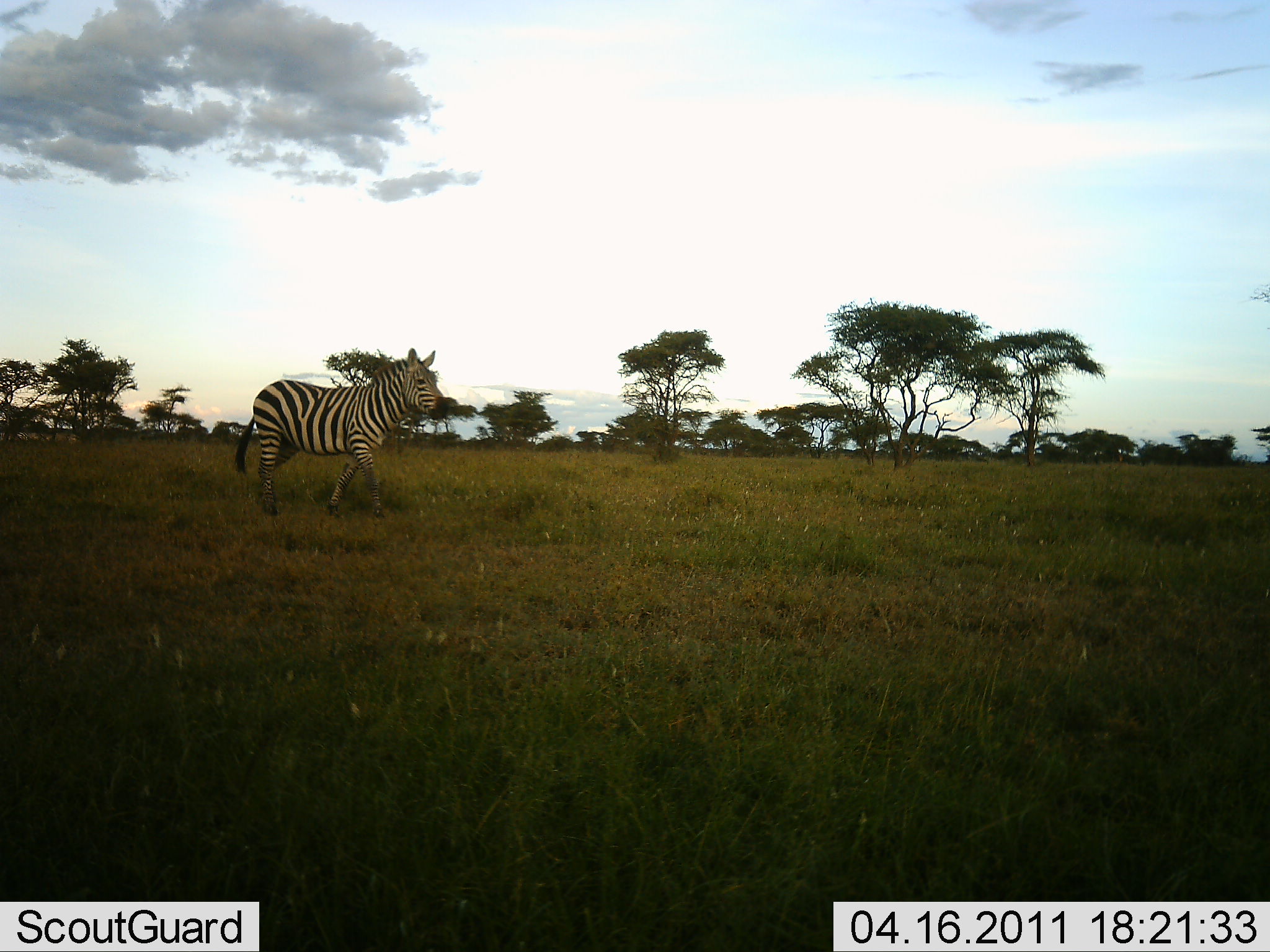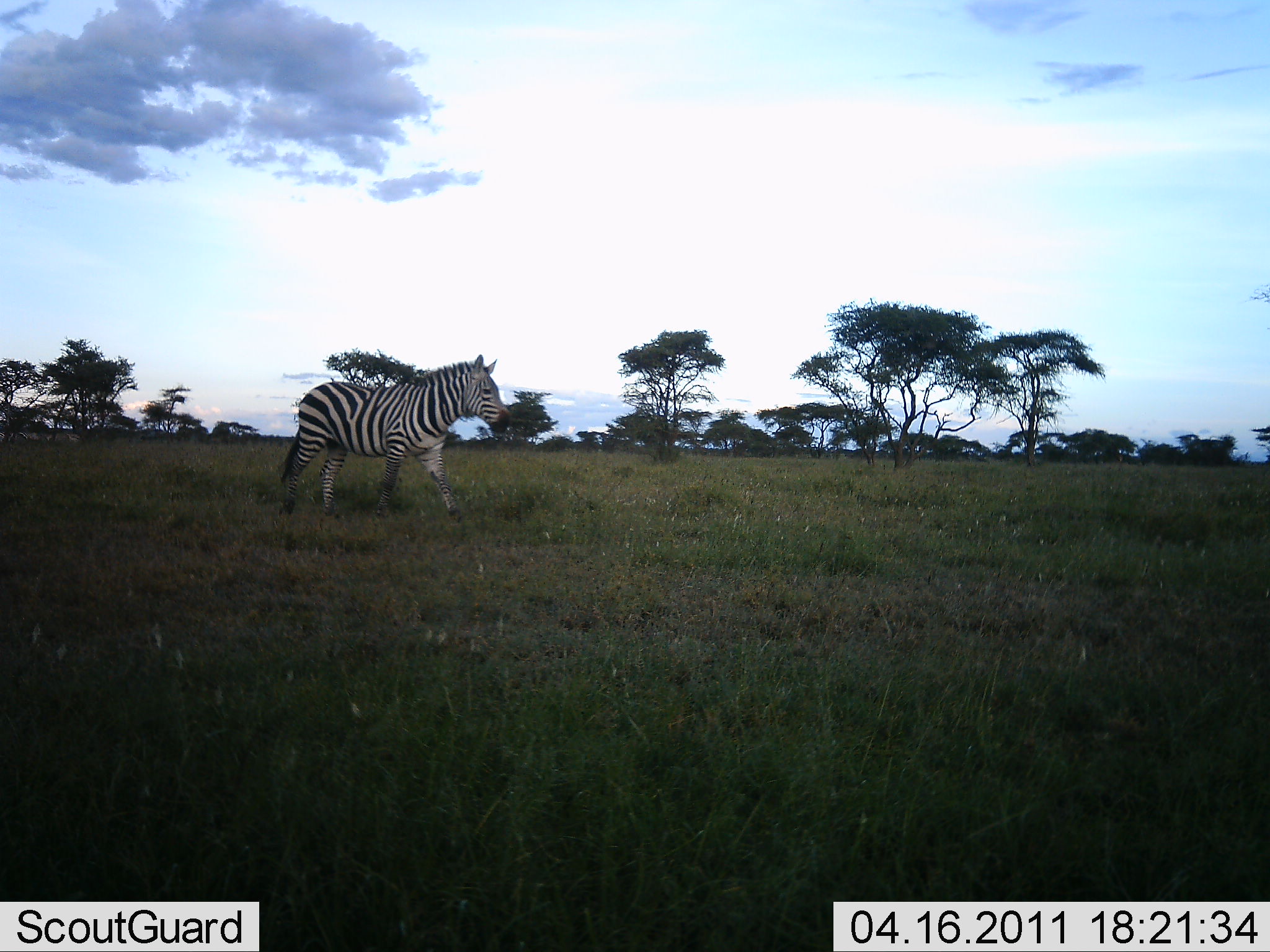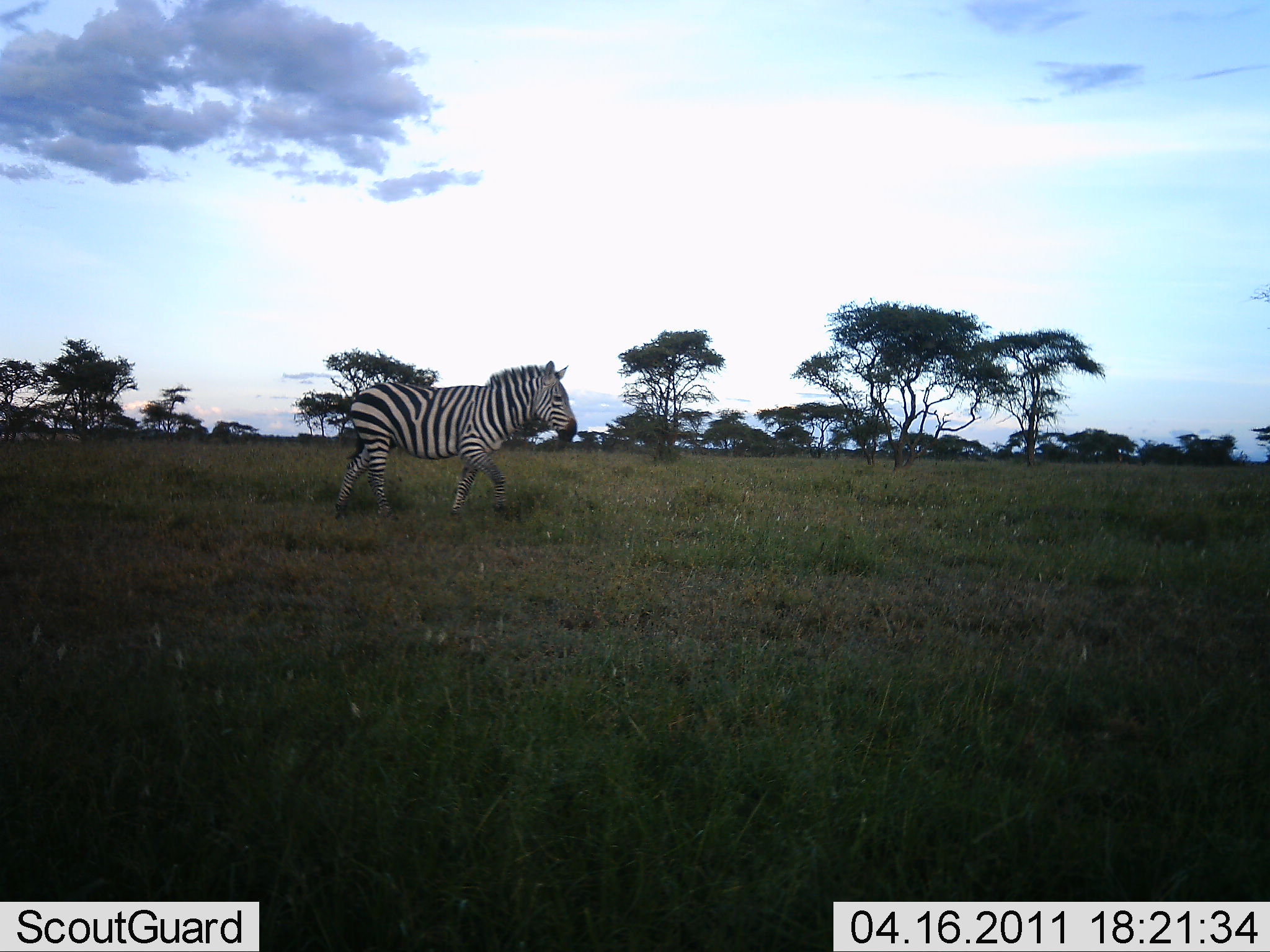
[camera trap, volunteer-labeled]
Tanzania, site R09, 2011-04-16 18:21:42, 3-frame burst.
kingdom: Animalia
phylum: Chordata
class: Mammalia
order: Perissodactyla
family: Equidae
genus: Equus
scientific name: Equus quagga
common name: plains zebra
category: zebra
Zebra (plains zebra) (Equus quagga), count 1. Behavior (volunteer vote fractions): standing 9%, resting 0%, moving 100%, interacting 0%. Young present (vote fraction): 0%. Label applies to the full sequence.